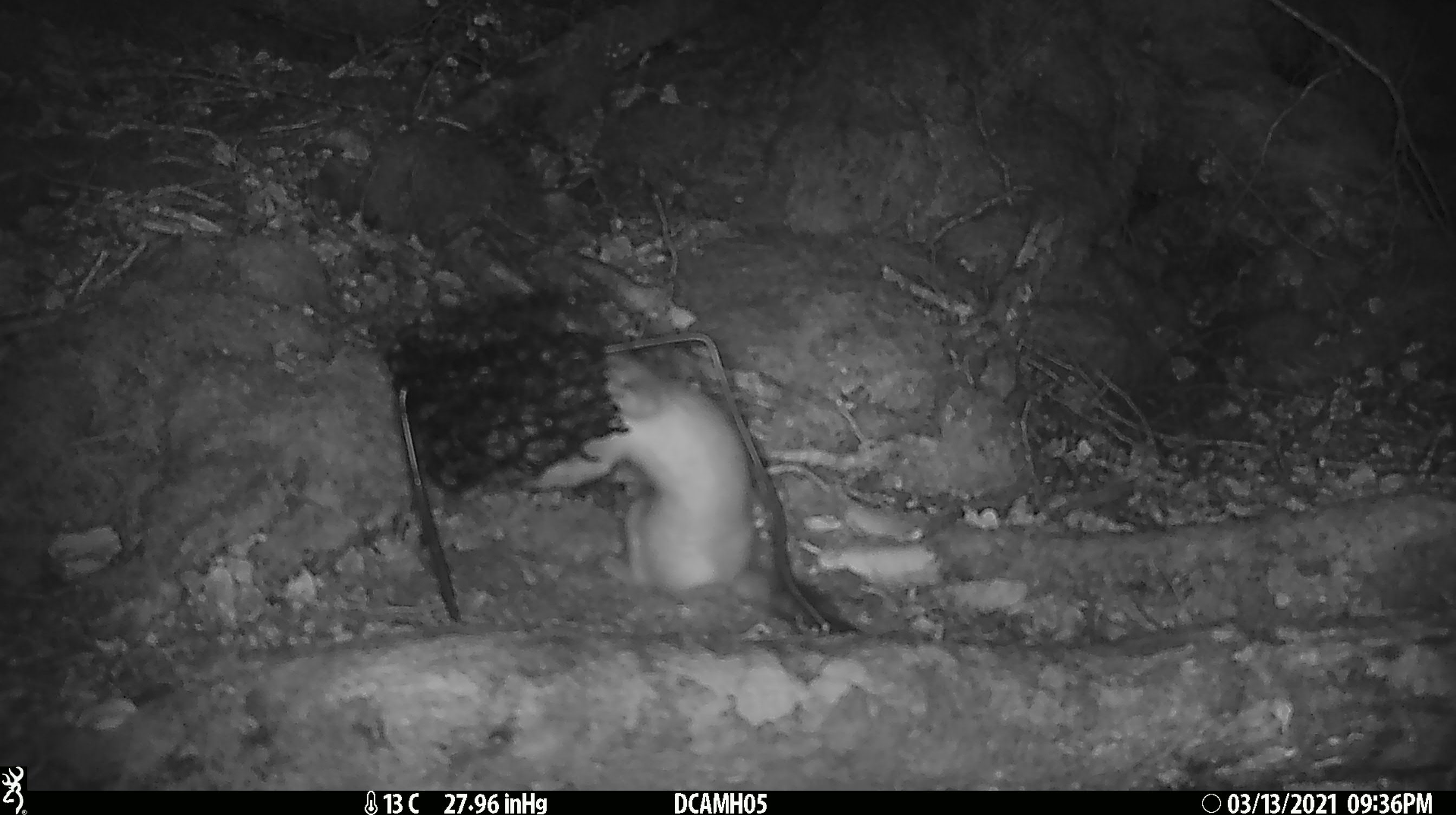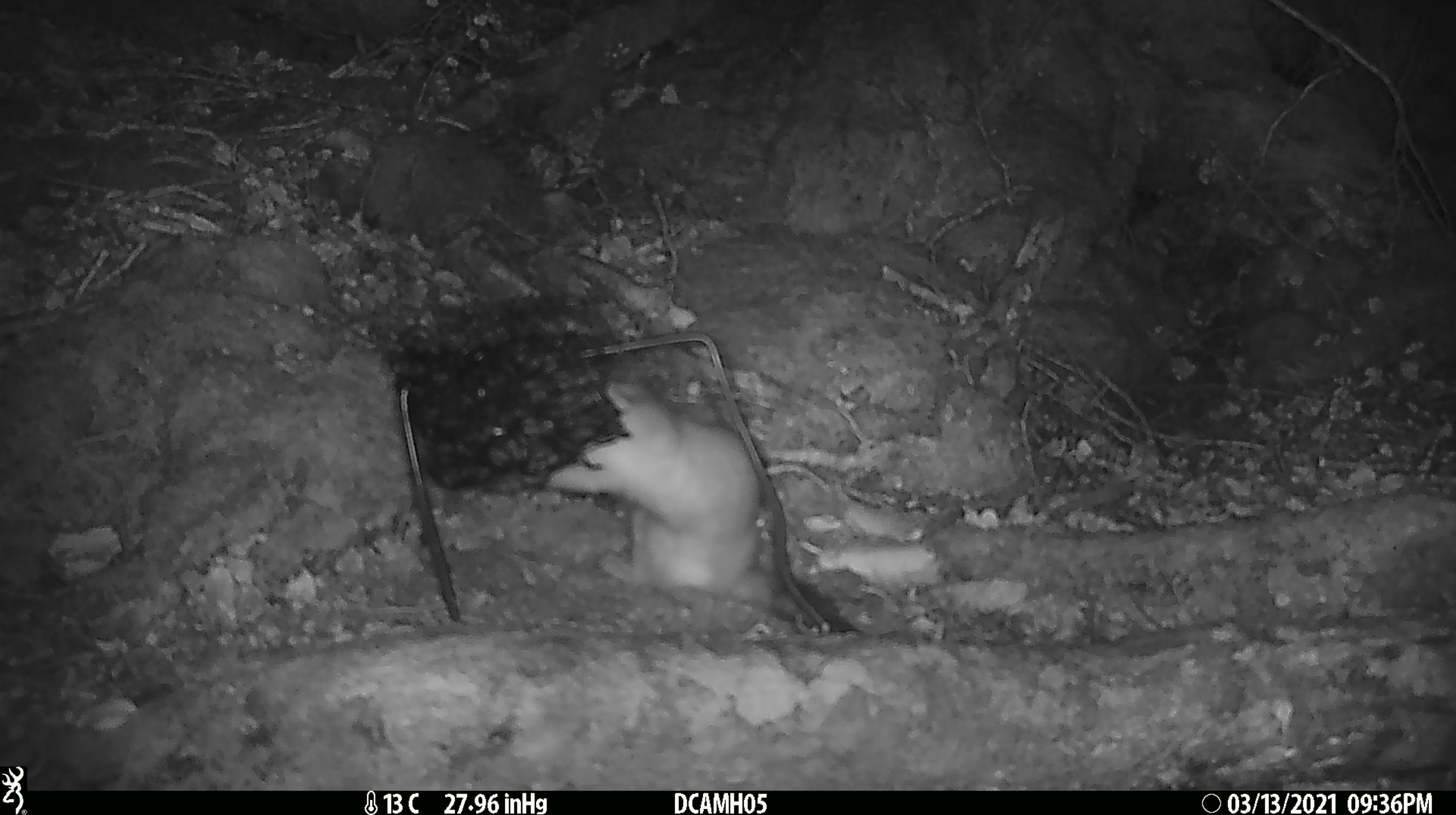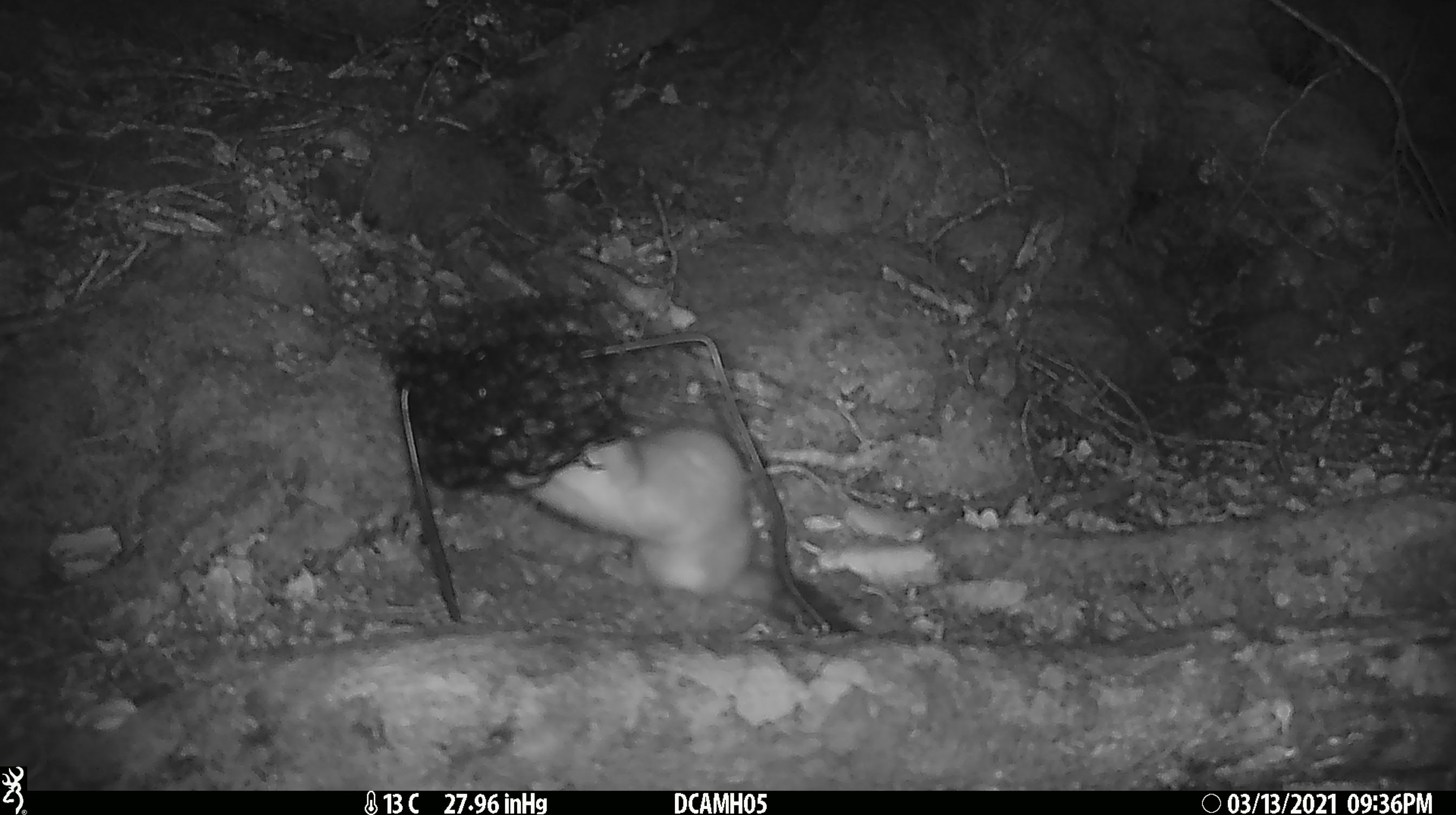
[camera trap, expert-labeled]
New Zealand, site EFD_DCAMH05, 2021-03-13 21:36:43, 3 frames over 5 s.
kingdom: Animalia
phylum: Chordata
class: Mammalia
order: Carnivora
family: Mustelidae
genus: Mustela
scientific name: Mustela erminea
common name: stoat